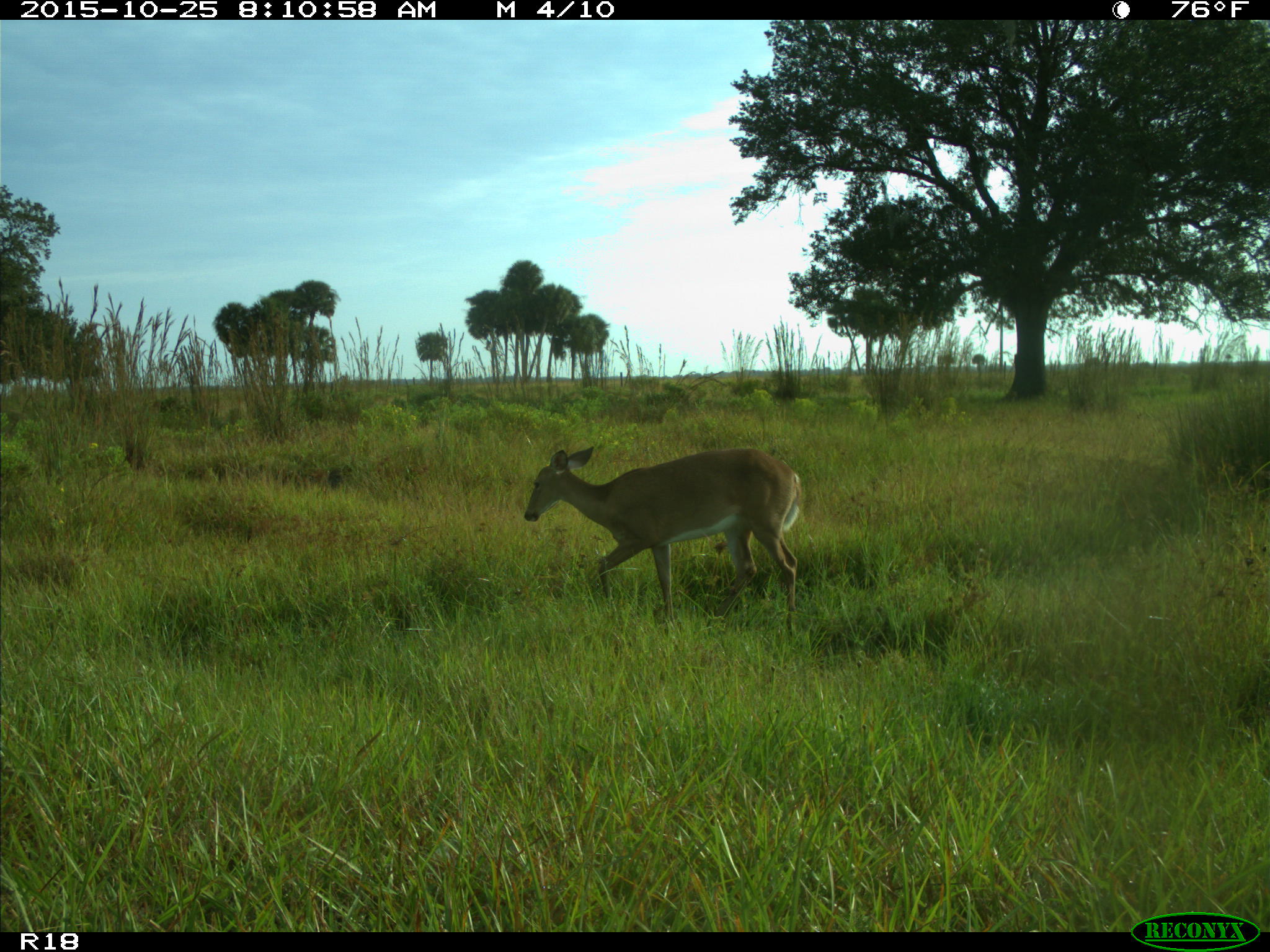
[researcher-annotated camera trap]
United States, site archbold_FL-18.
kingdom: Animalia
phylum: Chordata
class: Mammalia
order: Artiodactyla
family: Cervidae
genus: Odocoileus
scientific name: Odocoileus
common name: deer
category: unidentified deer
Unidentified deer (deer) (Odocoileus).